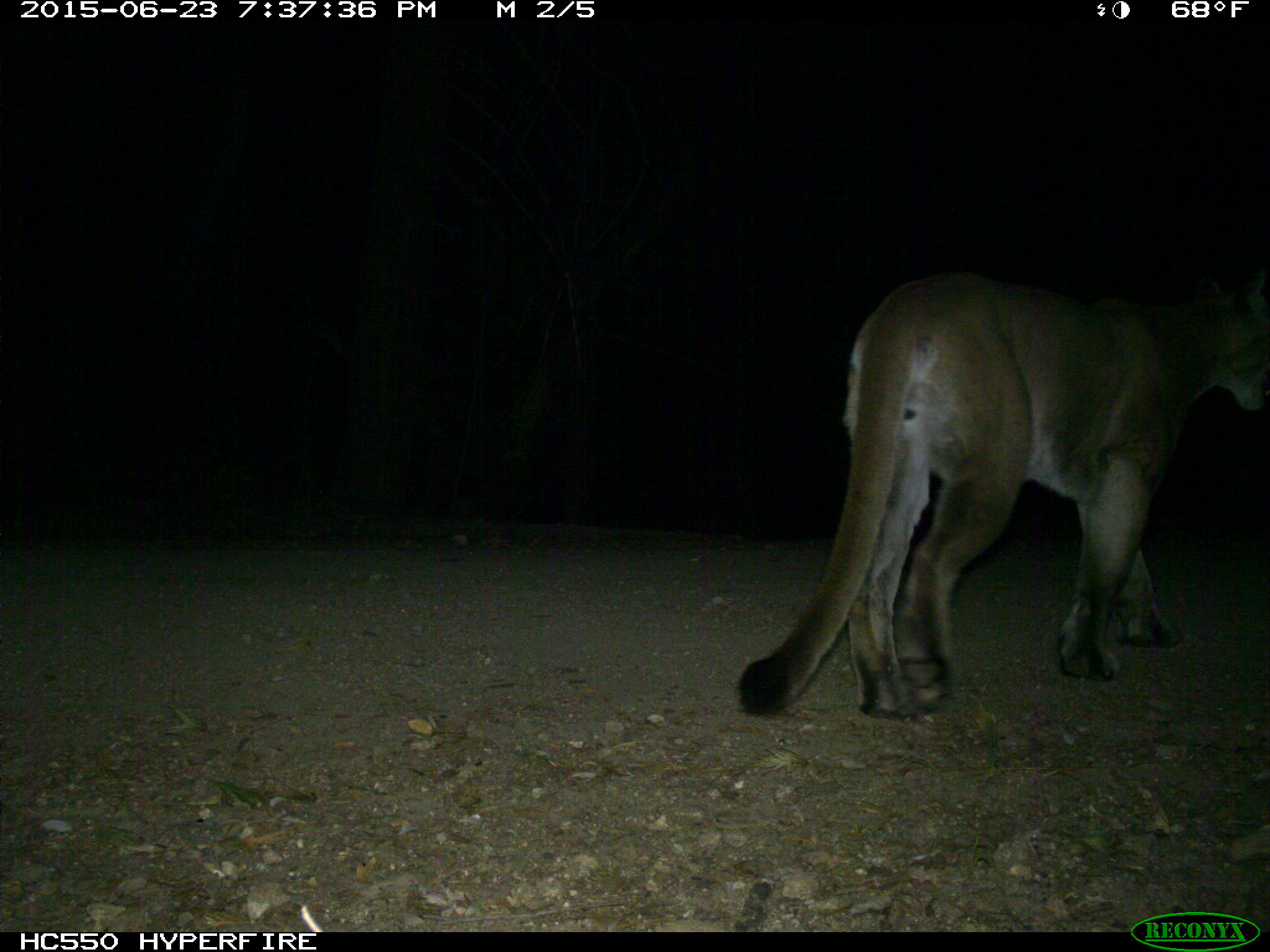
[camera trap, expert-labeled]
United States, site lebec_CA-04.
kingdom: Animalia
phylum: Chordata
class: Mammalia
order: Carnivora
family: Felidae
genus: Puma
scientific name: Puma concolor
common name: mountain lion